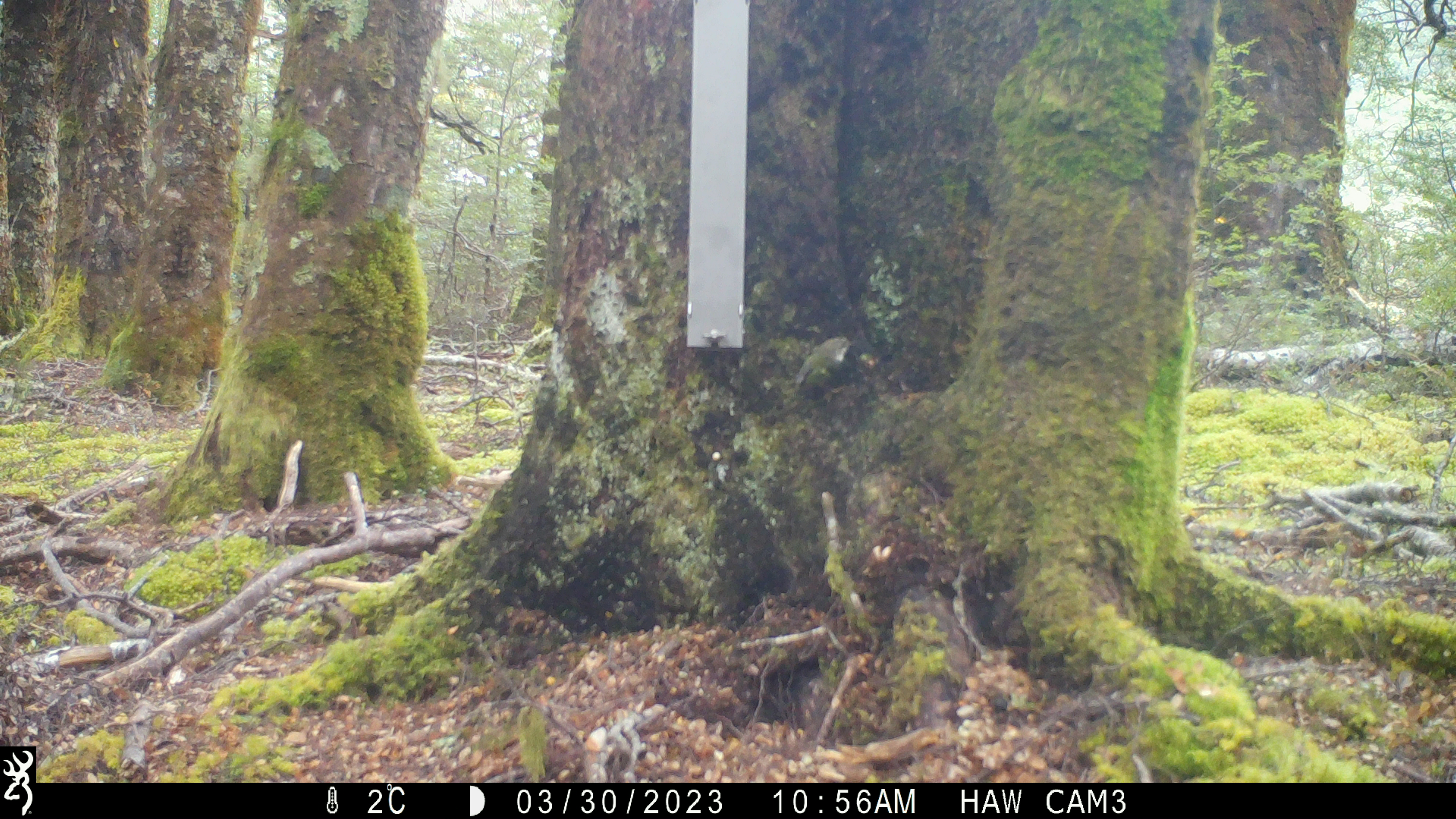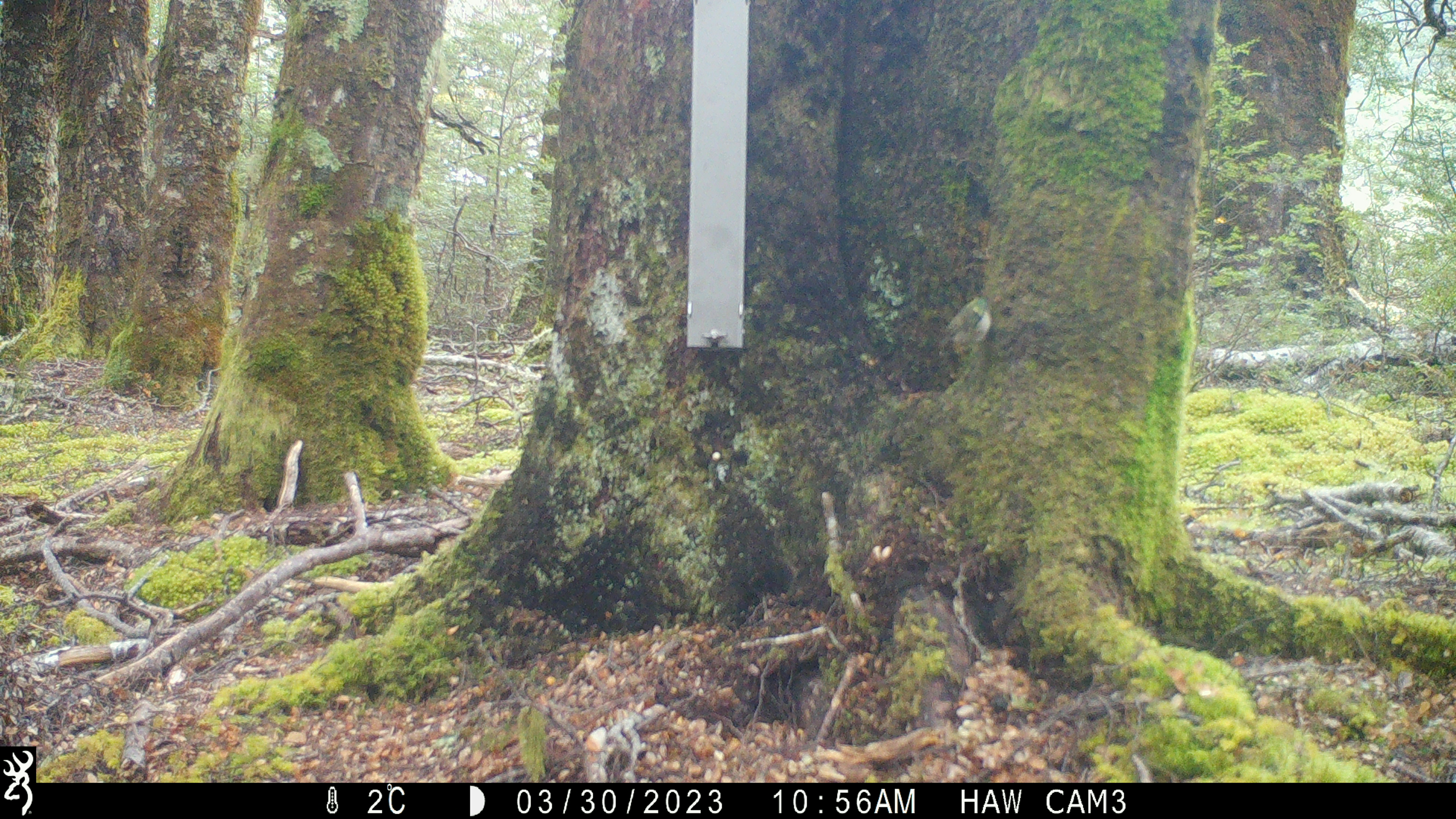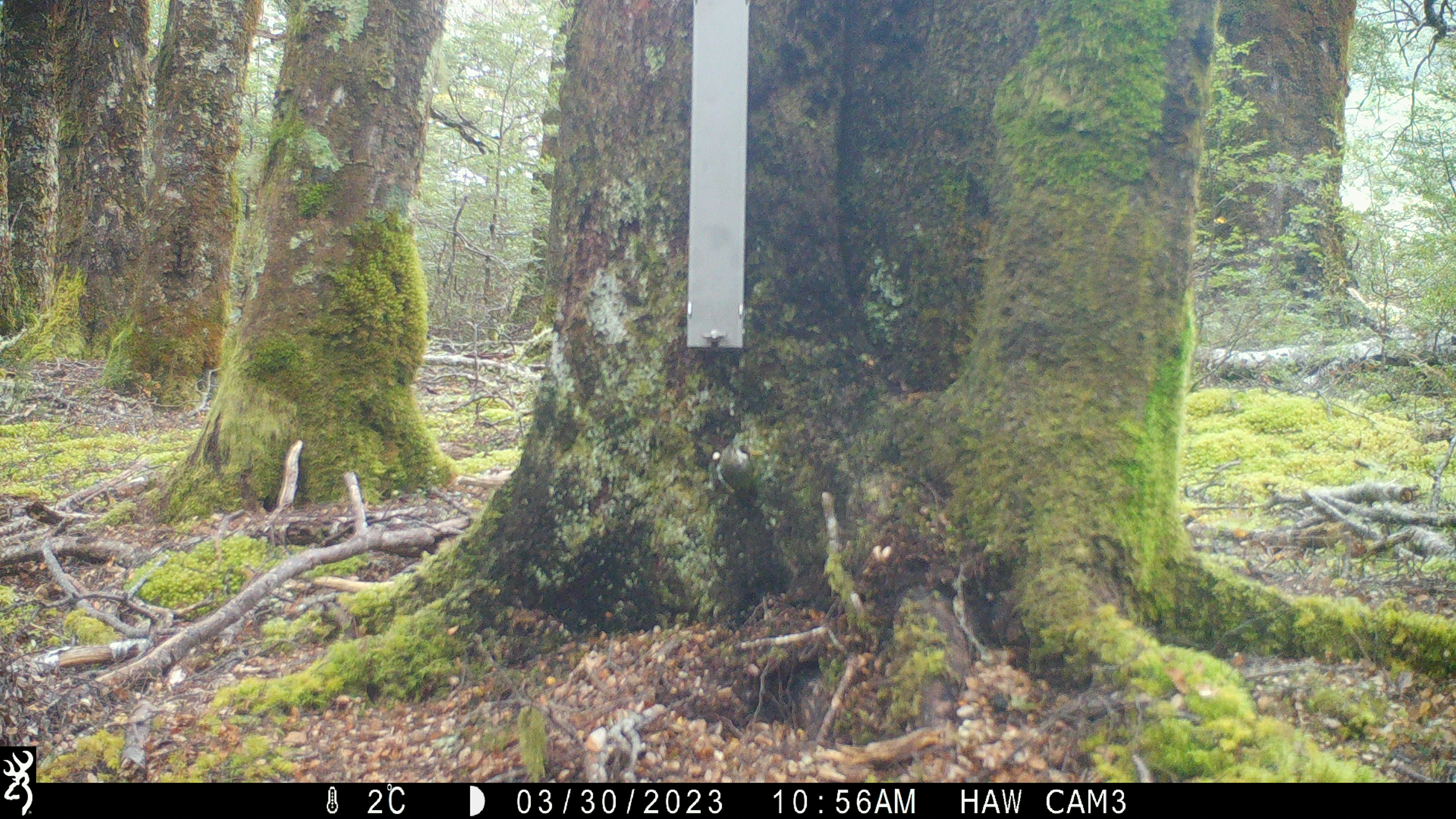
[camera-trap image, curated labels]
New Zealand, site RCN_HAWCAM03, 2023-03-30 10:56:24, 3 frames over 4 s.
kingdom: Animalia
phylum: Chordata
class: Aves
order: Passeriformes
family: Acanthisittidae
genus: Acanthisitta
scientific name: Acanthisitta chloris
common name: rifleman